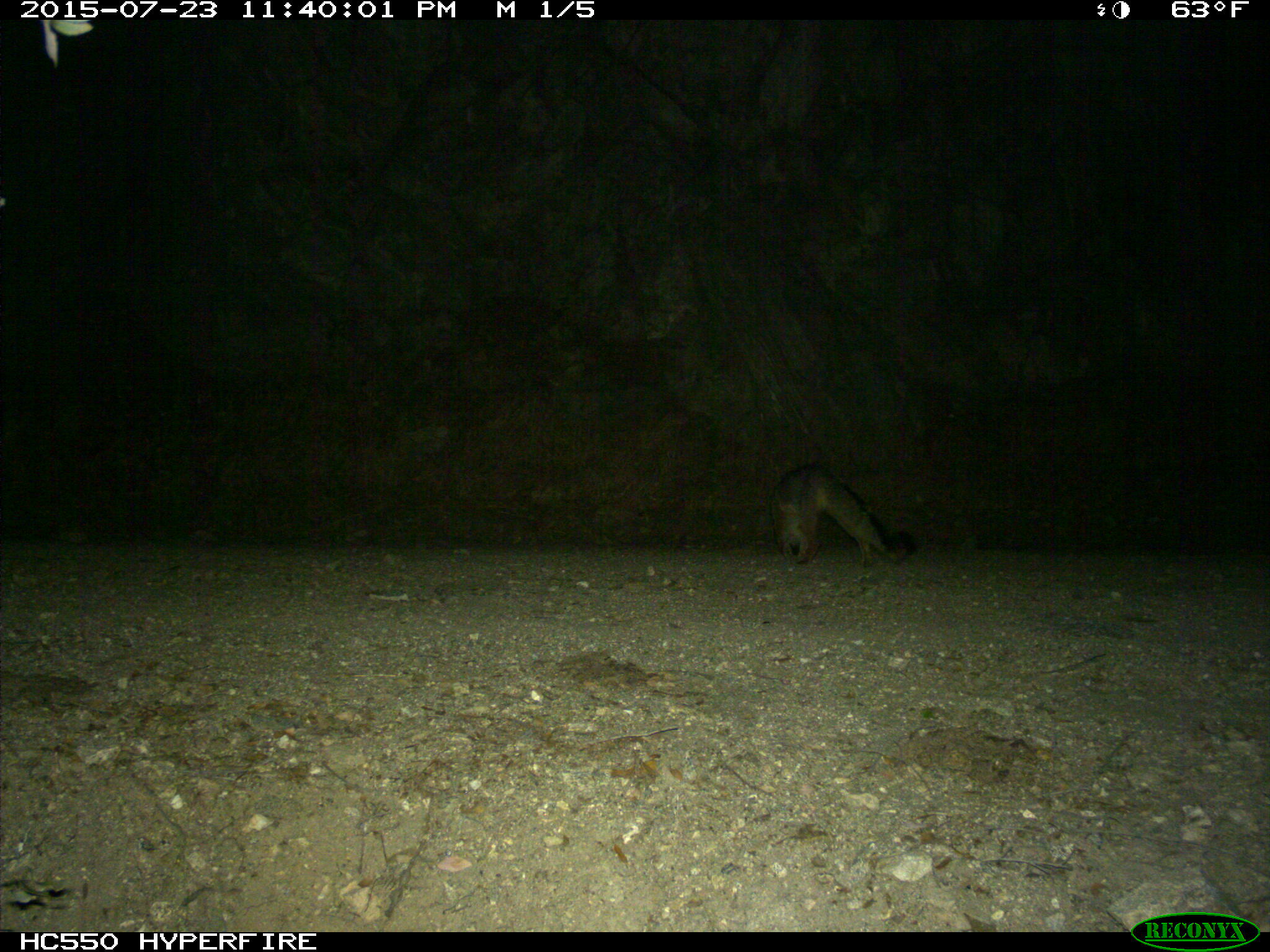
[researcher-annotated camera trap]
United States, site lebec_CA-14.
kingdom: Animalia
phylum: Chordata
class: Mammalia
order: Carnivora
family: Canidae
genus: Urocyon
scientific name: Urocyon cinereoargenteus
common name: gray fox